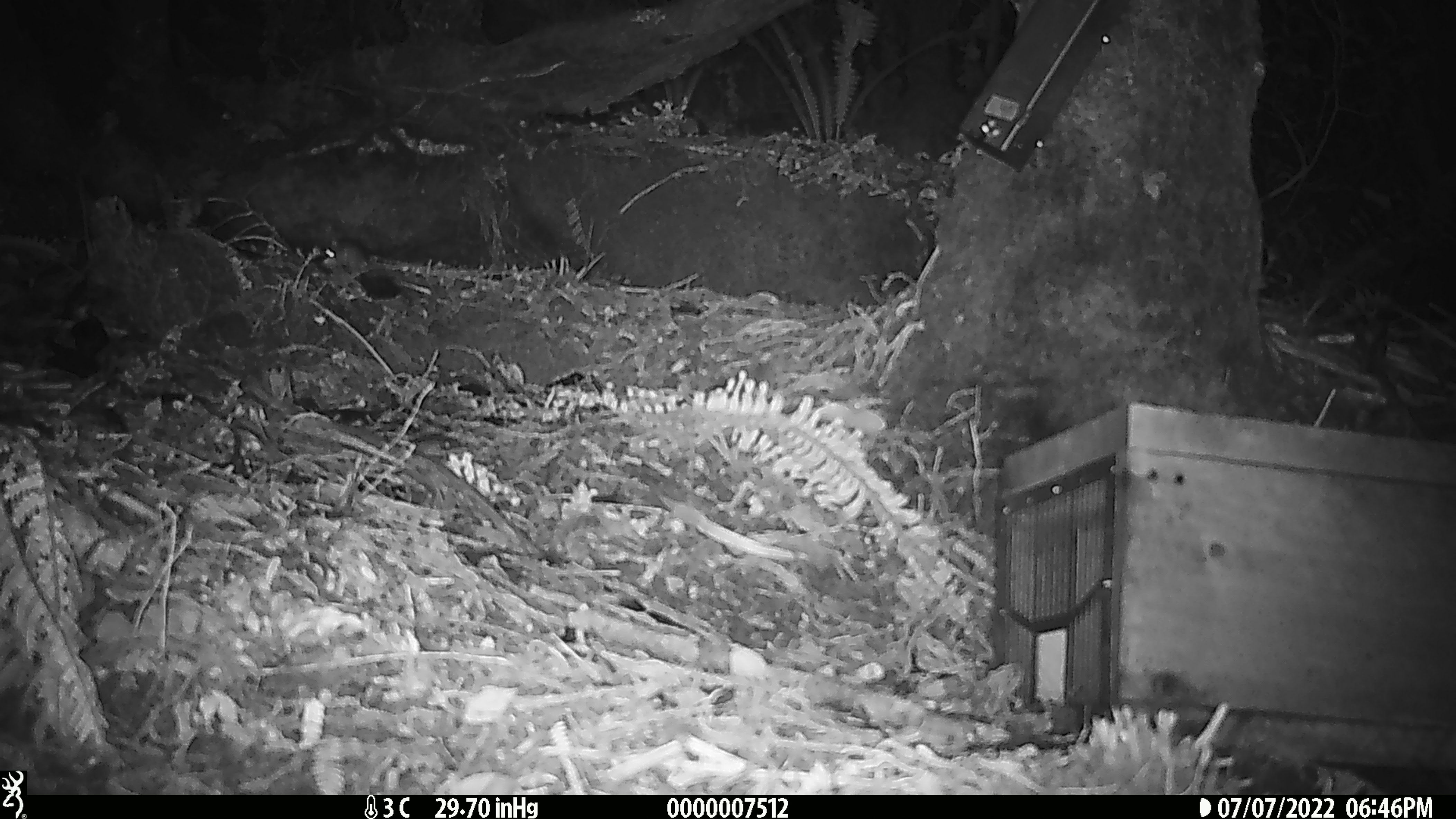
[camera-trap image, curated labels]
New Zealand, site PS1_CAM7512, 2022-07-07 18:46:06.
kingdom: Animalia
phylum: Chordata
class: Mammalia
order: Rodentia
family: Muridae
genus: Mus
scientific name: Mus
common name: mouse